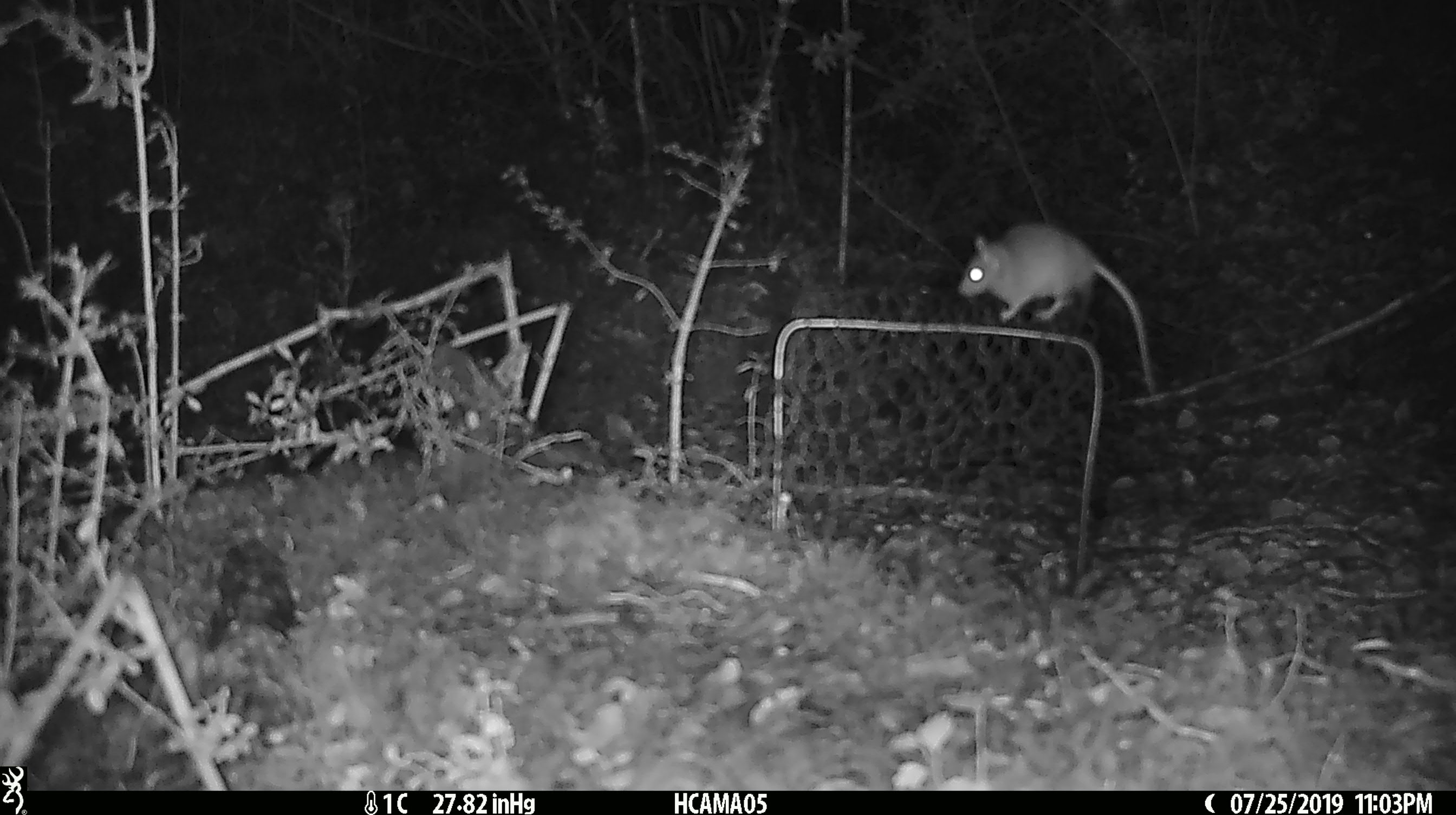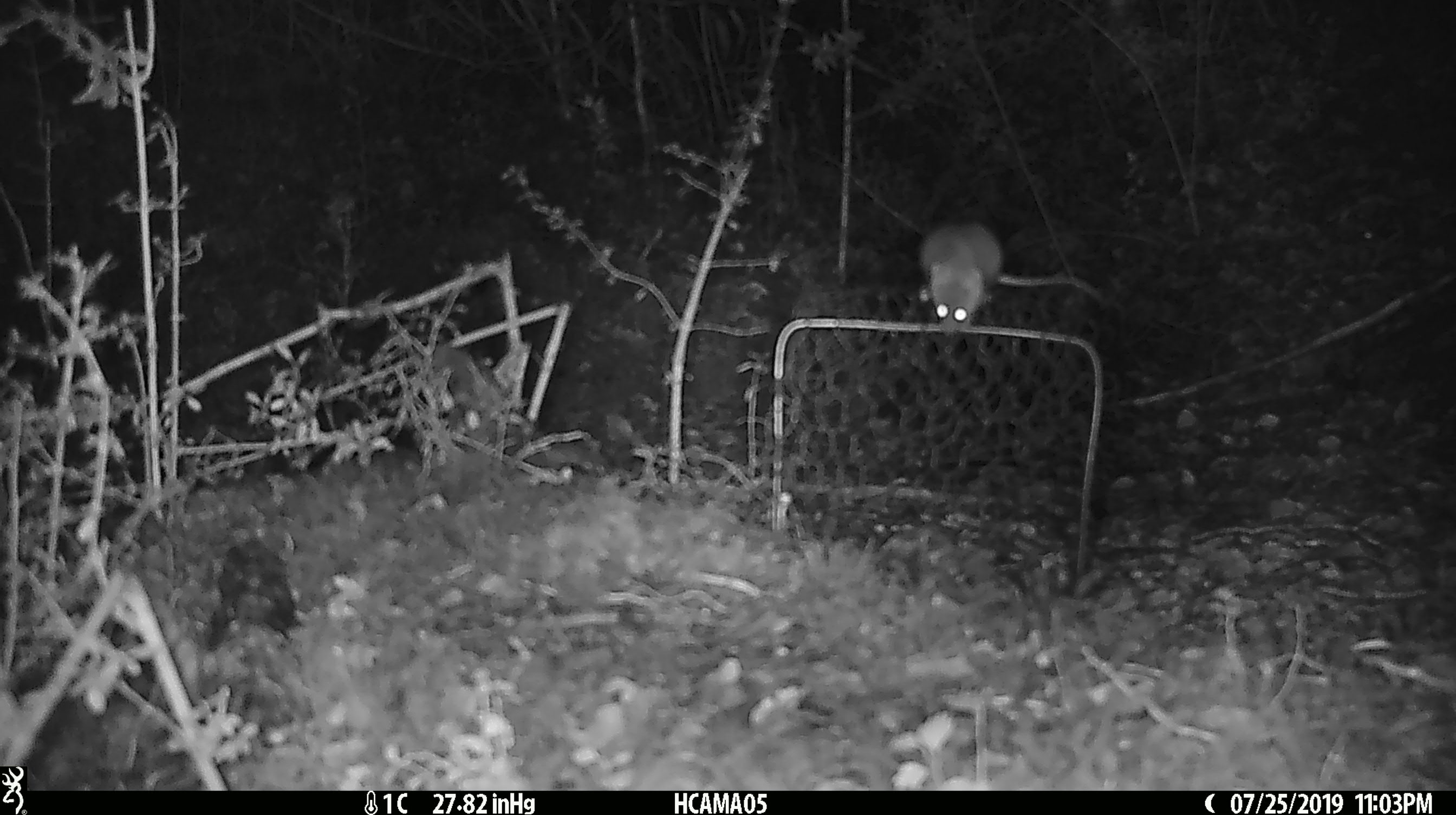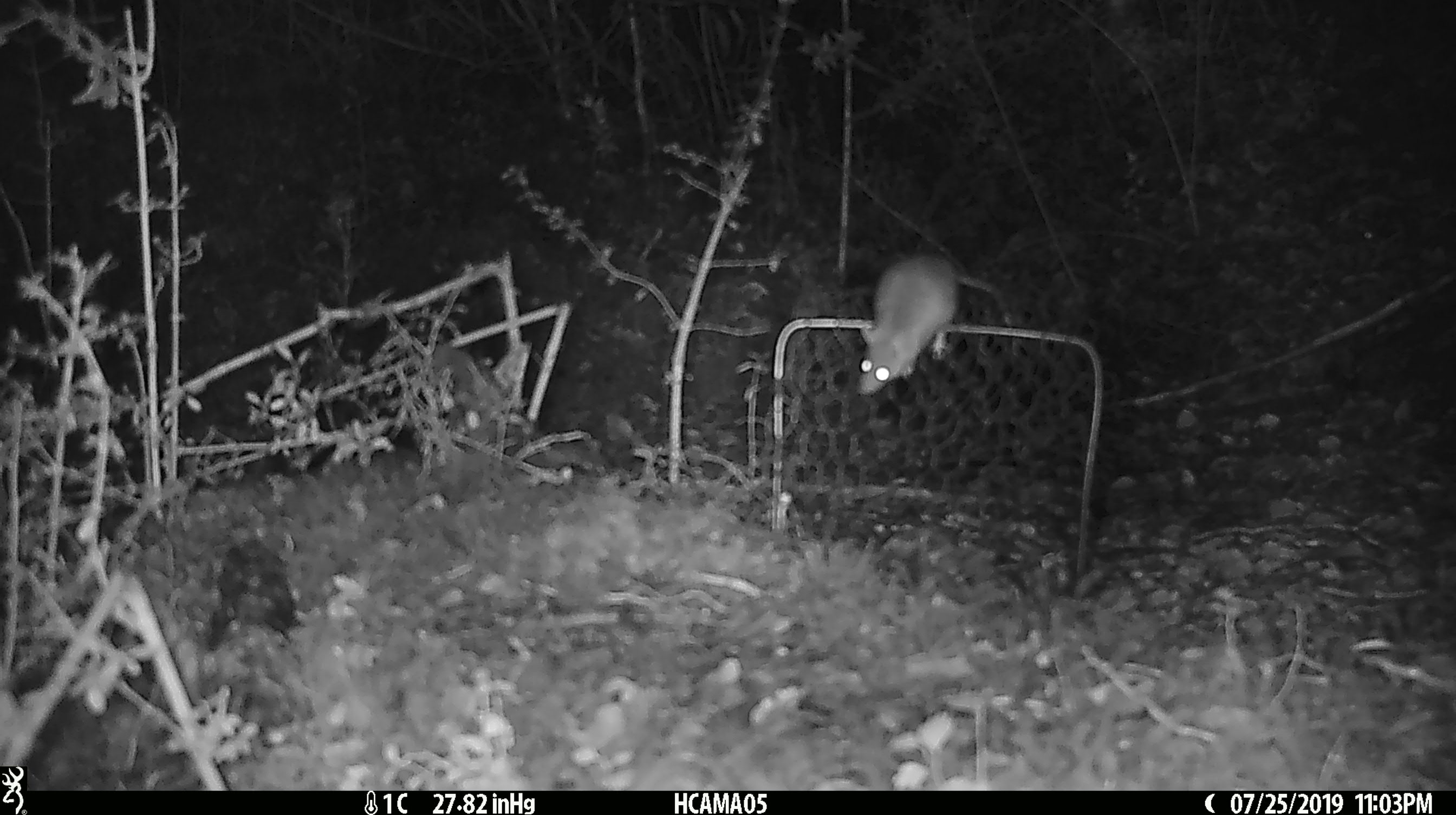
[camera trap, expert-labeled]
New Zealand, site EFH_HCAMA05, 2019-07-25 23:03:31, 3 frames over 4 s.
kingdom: Animalia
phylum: Chordata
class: Mammalia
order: Rodentia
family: Muridae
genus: Mus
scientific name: Mus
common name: mouse